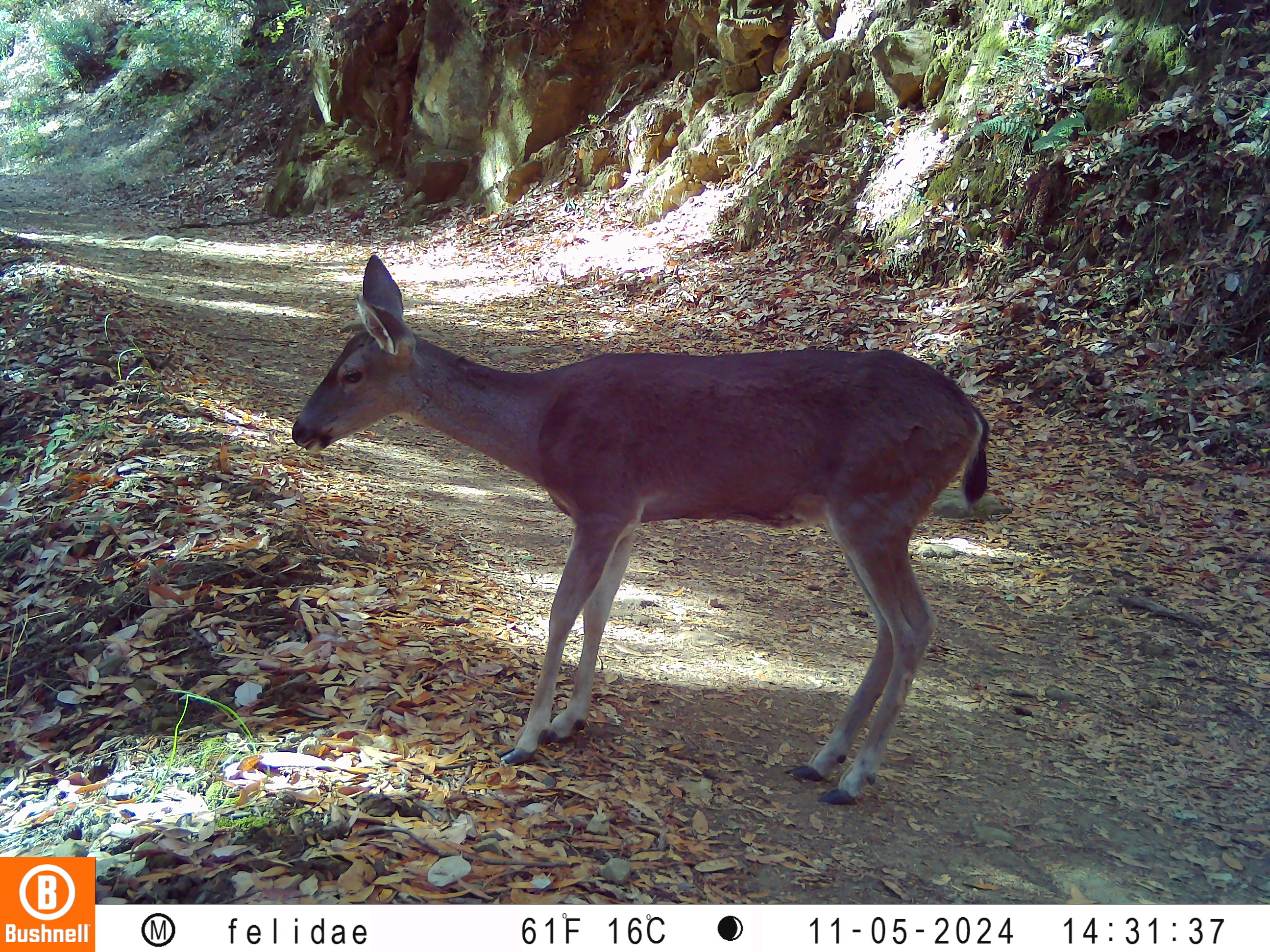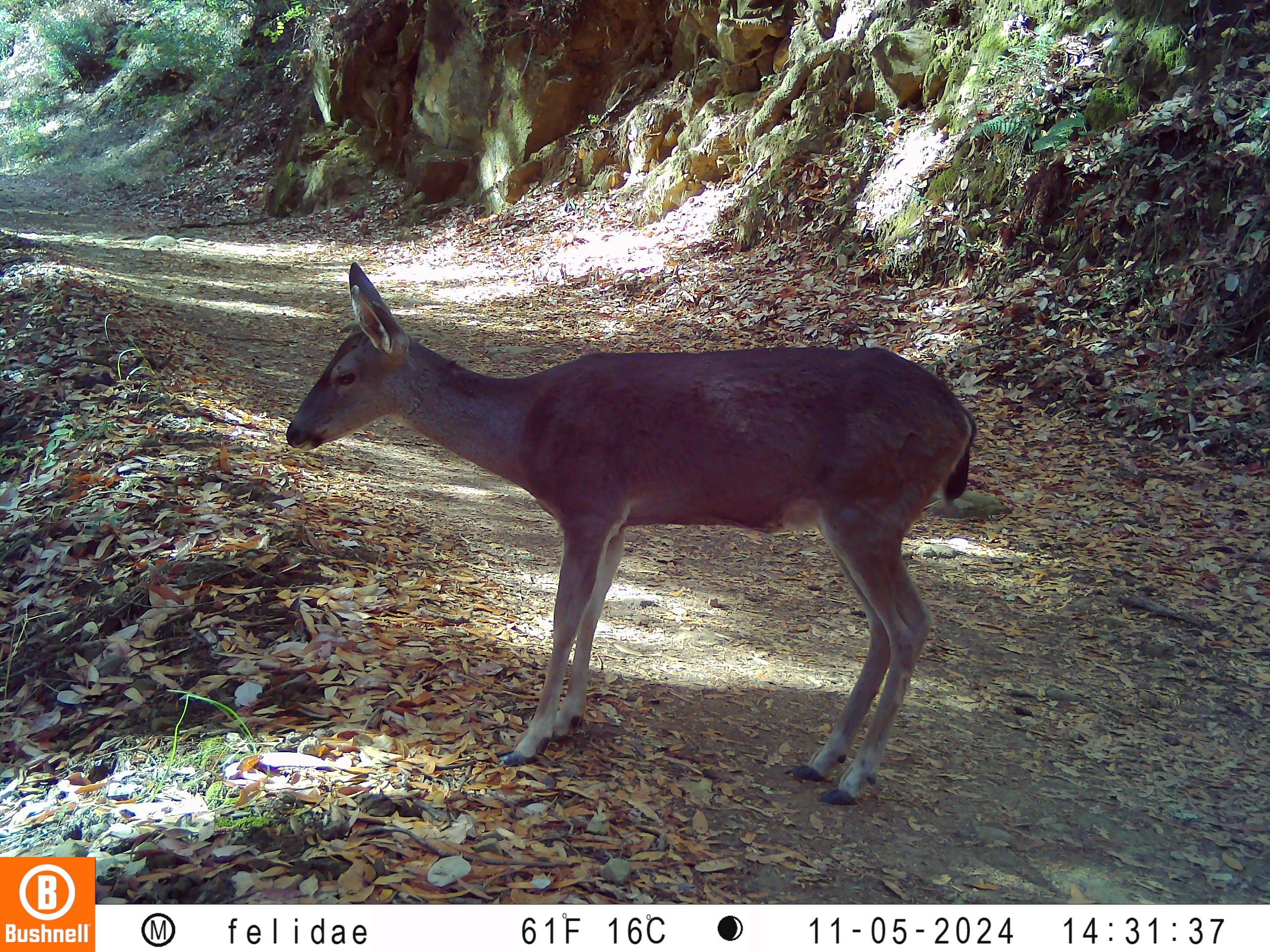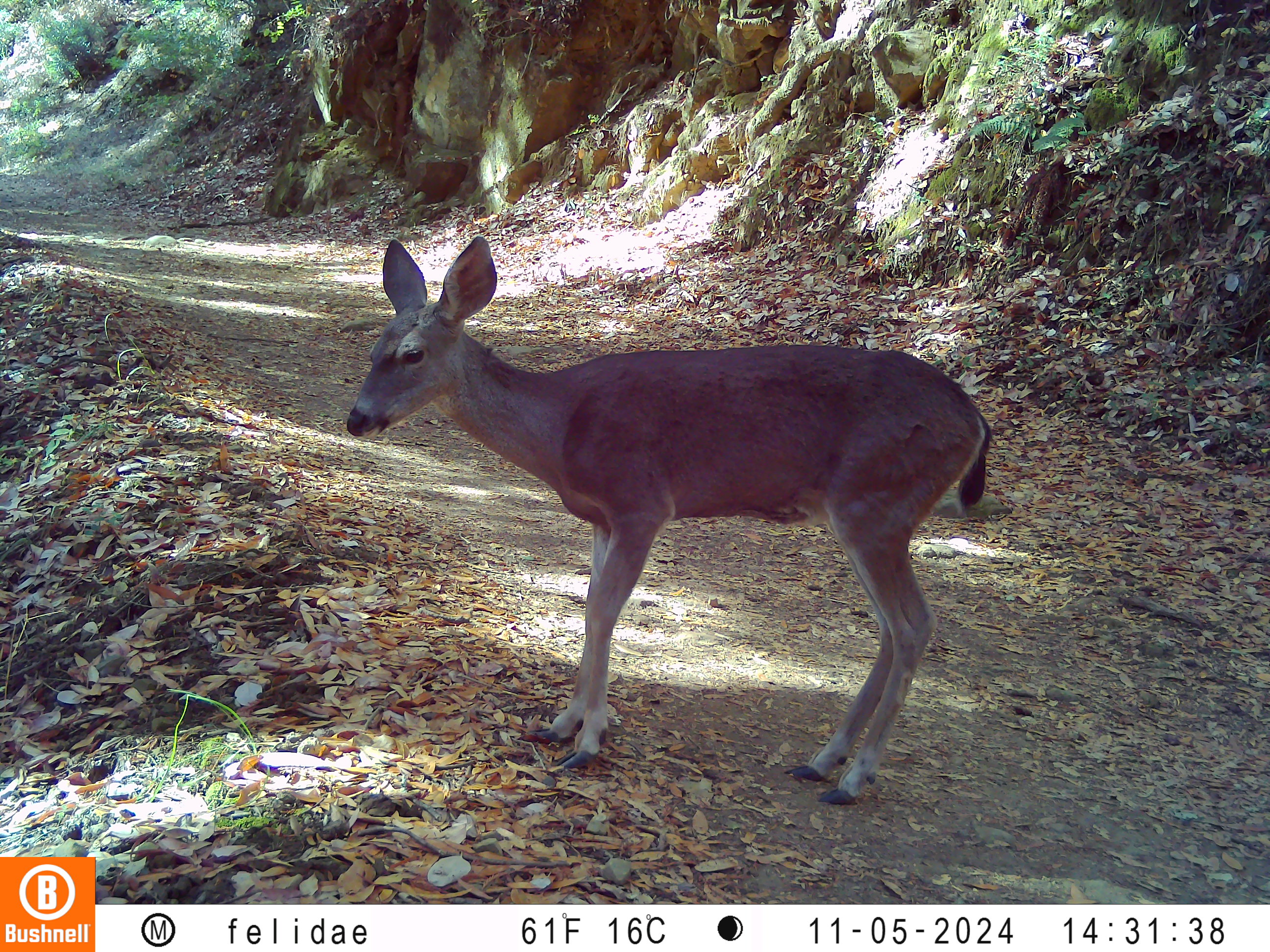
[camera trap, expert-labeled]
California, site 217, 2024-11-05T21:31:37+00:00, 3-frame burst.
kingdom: Animalia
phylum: Chordata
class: Mammalia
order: Artiodactyla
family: Cervidae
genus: Odocoileus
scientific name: Odocoileus hemionus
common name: mule deer